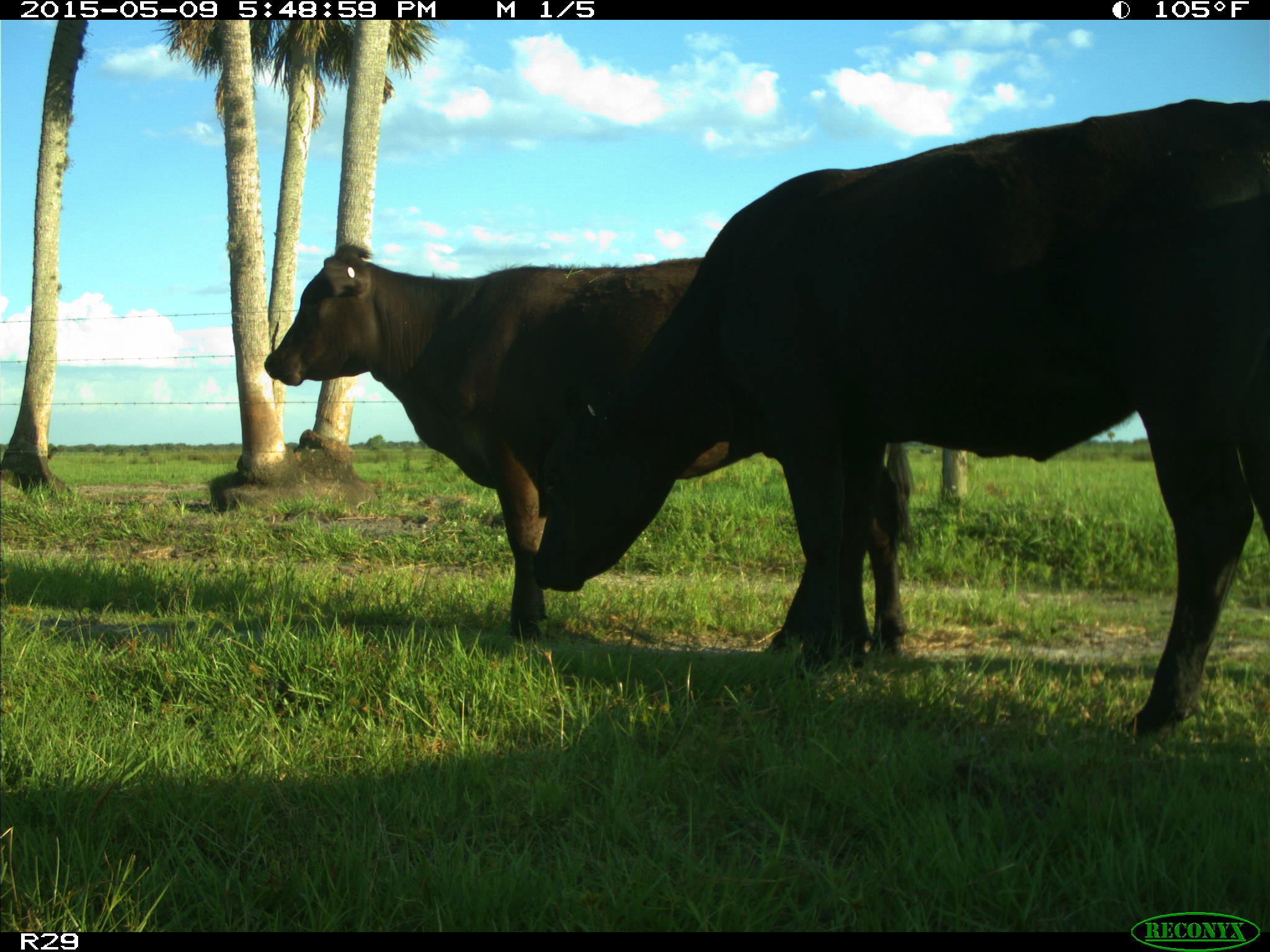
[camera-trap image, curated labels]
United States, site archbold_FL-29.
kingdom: Animalia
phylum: Chordata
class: Mammalia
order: Artiodactyla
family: Bovidae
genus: Bos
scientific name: Bos taurus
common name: domestic cow